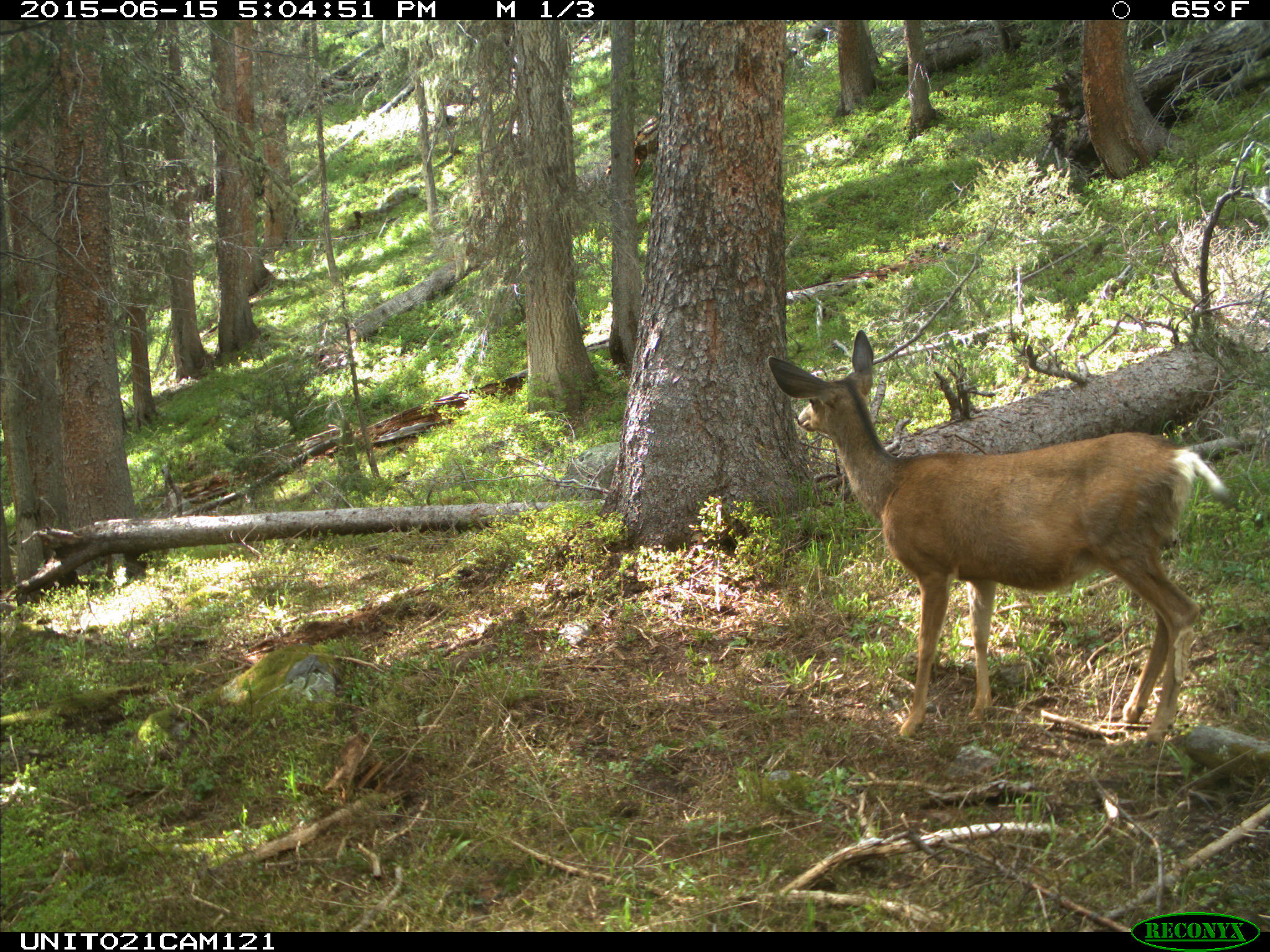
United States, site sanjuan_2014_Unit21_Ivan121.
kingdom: Animalia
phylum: Chordata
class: Mammalia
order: Artiodactyla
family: Cervidae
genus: Odocoileus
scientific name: Odocoileus hemionus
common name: mule deer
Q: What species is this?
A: Odocoileus hemionus (mule deer).